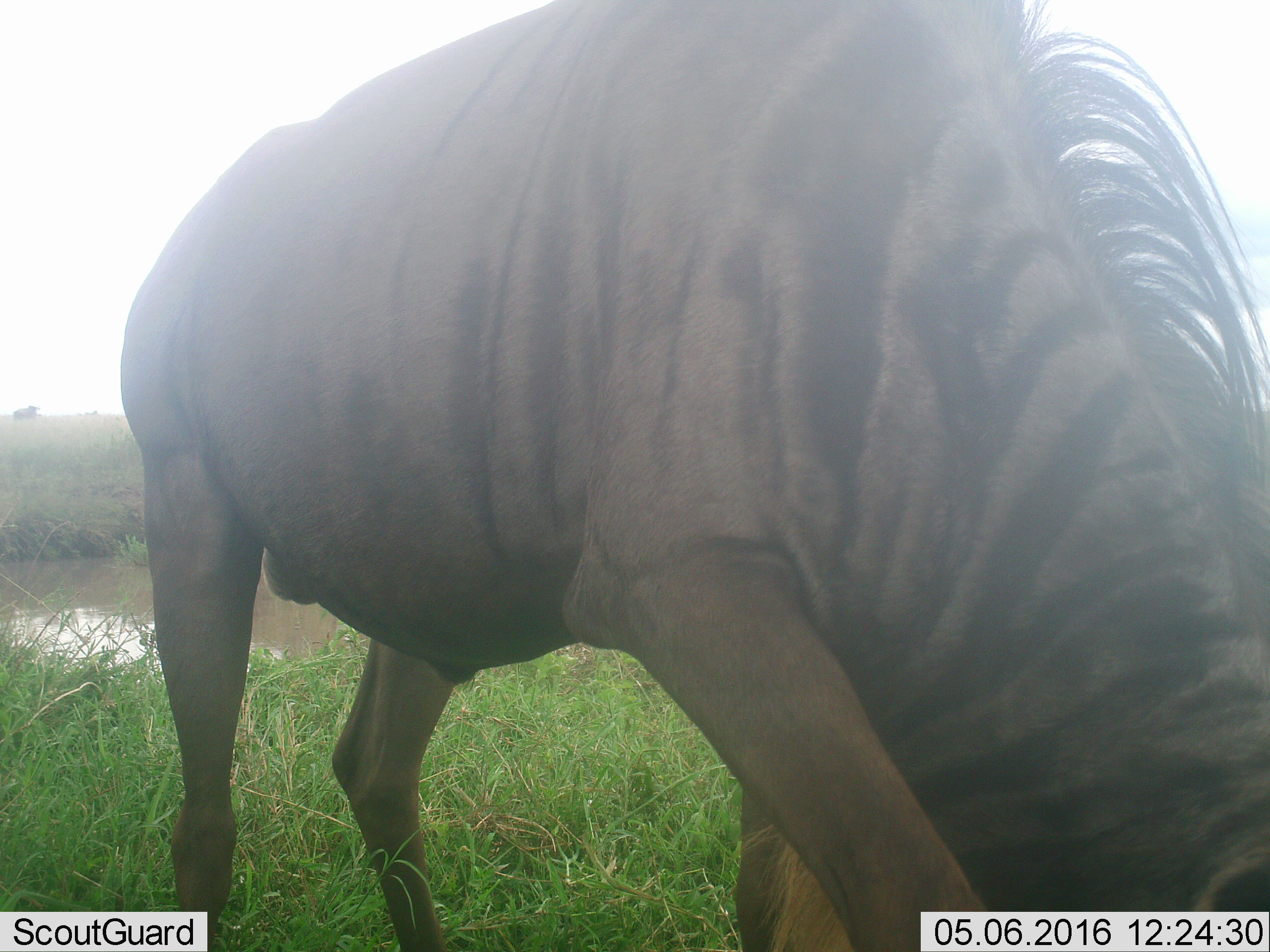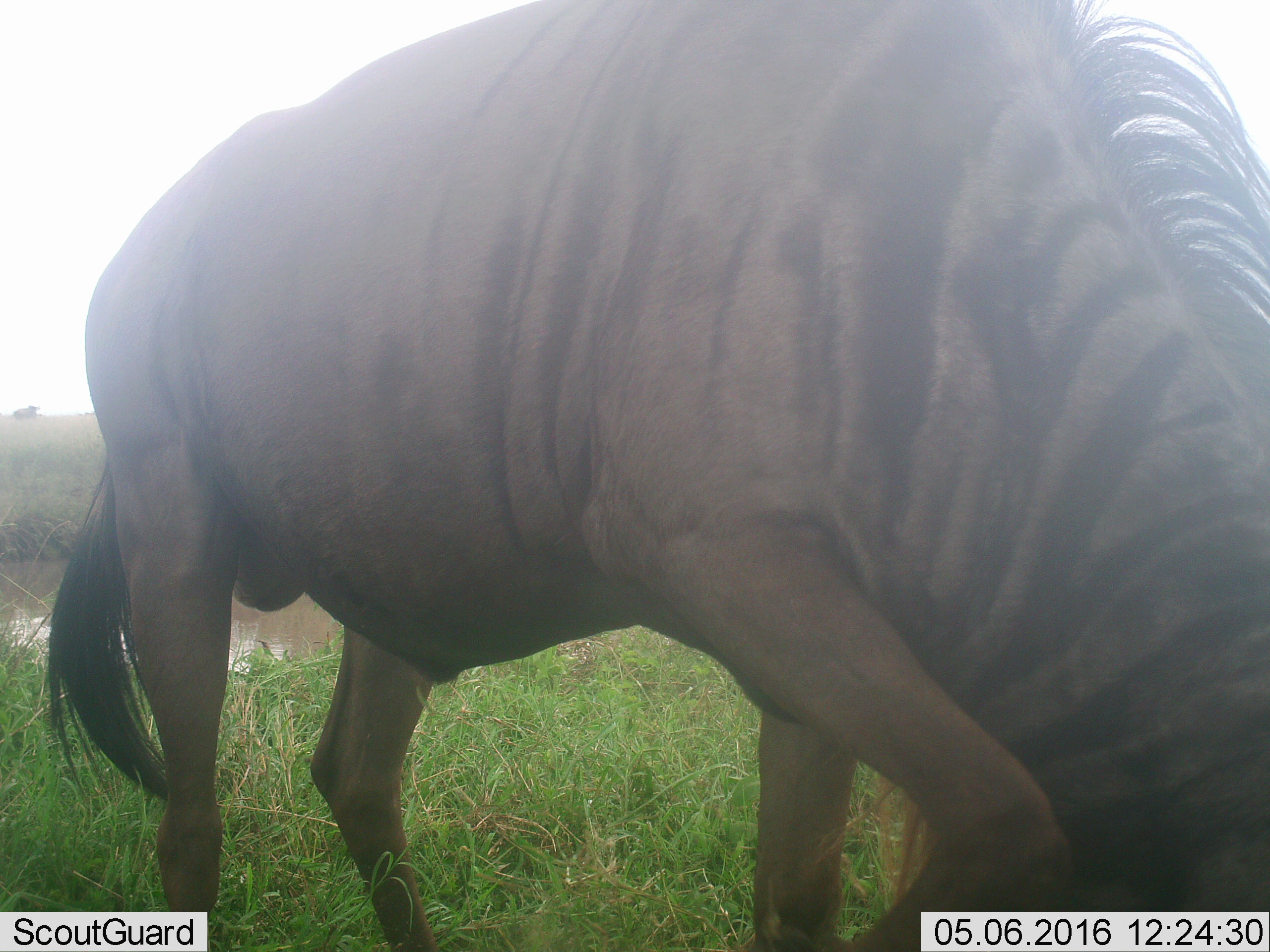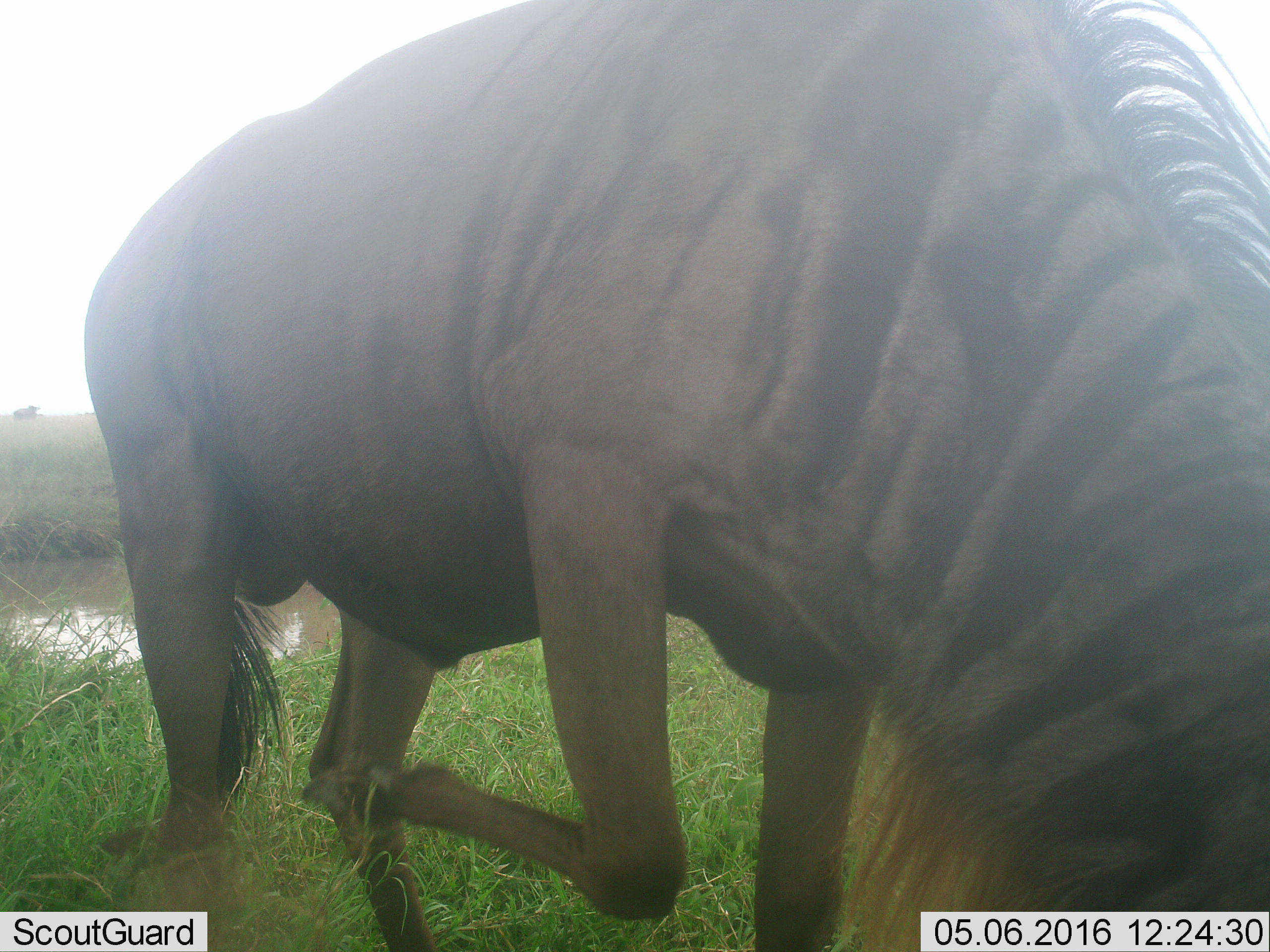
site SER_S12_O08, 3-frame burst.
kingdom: Animalia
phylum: Chordata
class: Mammalia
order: Artiodactyla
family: Bovidae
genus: Connochaetes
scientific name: Connochaetes taurinus taurinus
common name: blue wildebeest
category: wildebeestblue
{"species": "wildebeestblue (blue wildebeest) (Connochaetes taurinus taurinus)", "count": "1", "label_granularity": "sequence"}